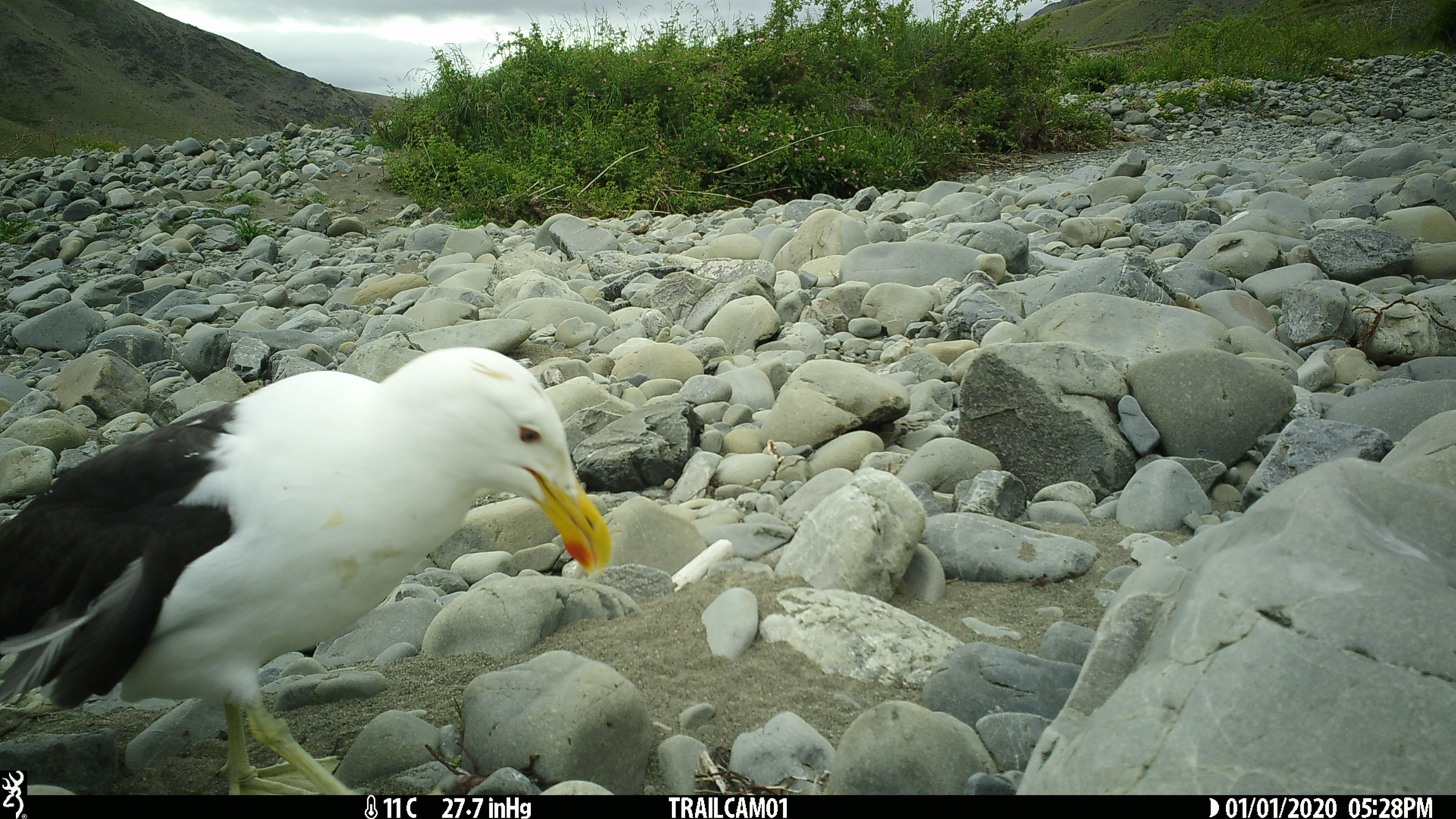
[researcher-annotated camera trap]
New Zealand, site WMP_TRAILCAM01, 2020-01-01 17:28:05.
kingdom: Animalia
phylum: Chordata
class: Aves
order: Charadriiformes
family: Laridae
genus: Larus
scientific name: Larus fuscus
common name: black-backed gull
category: black backed gull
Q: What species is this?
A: Black backed gull (black-backed gull) (Larus fuscus).